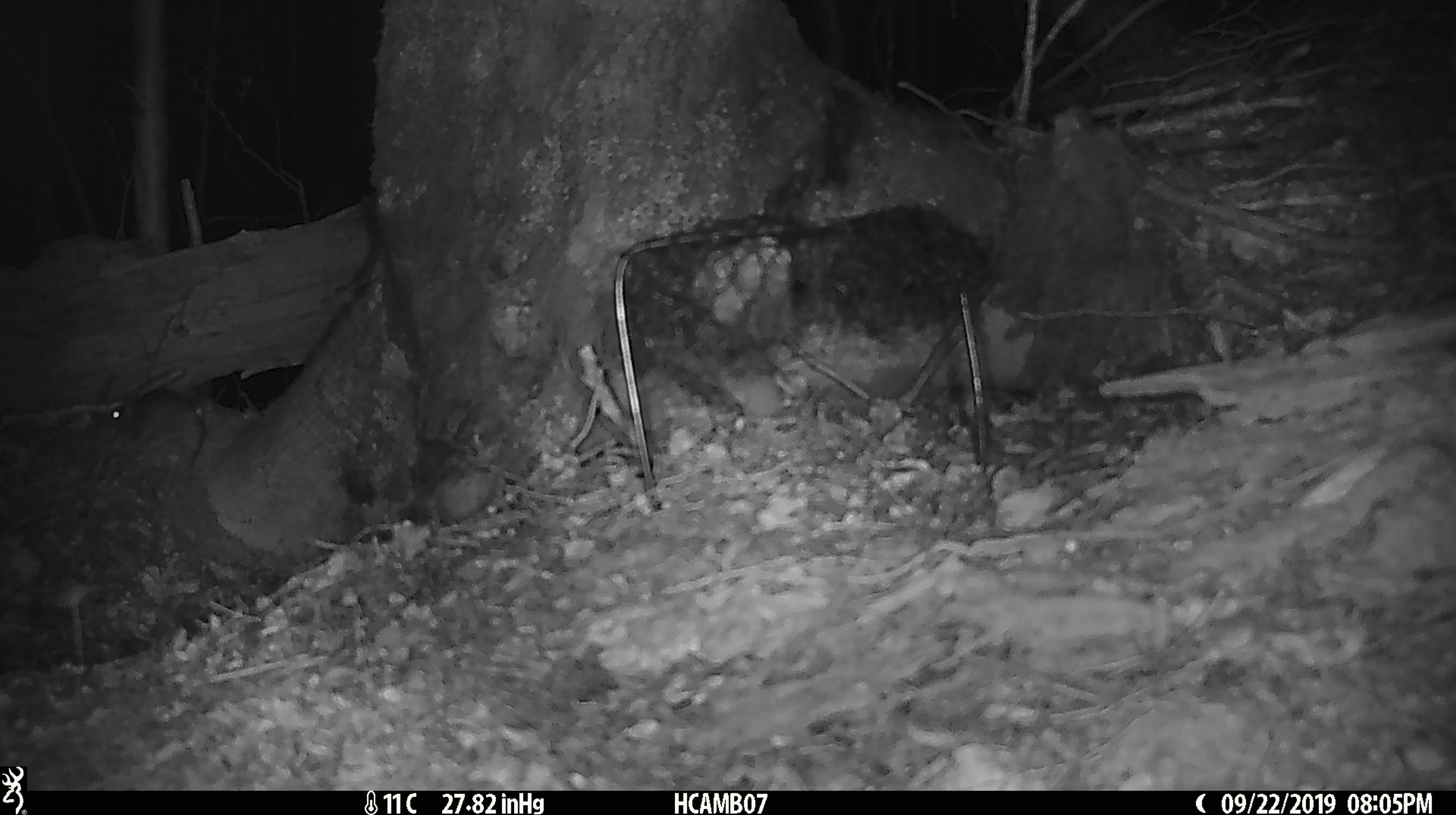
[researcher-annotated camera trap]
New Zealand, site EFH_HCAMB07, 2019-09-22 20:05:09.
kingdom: Animalia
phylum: Chordata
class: Mammalia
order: Rodentia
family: Muridae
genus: Mus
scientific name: Mus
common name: mouse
Mouse (Mus).